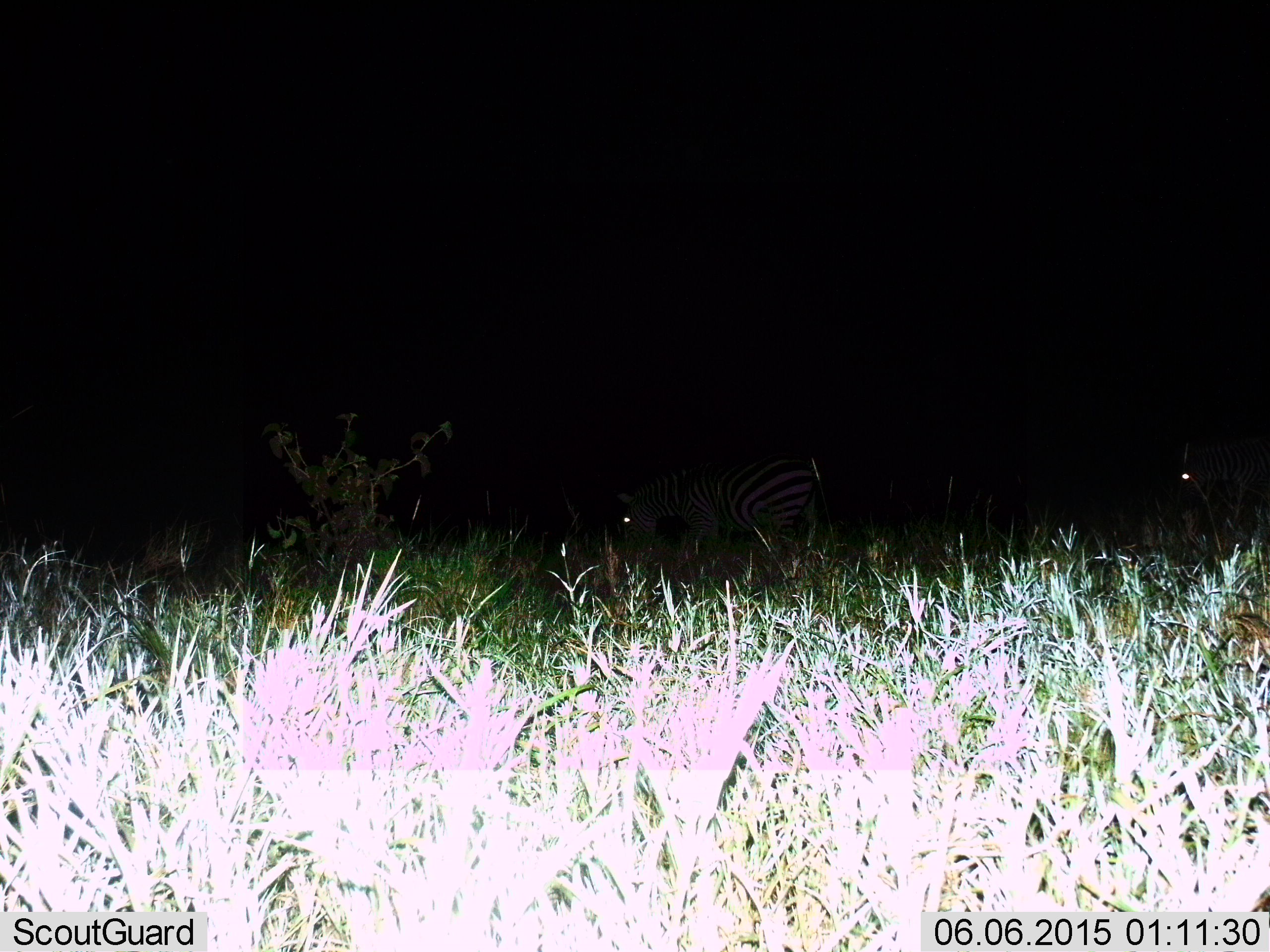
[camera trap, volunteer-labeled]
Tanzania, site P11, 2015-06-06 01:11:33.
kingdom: Animalia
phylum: Chordata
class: Mammalia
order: Perissodactyla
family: Equidae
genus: Equus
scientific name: Equus quagga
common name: plains zebra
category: zebra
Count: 2.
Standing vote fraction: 45%.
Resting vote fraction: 0%.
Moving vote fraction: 36%.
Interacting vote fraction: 0%.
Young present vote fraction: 0%.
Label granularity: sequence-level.